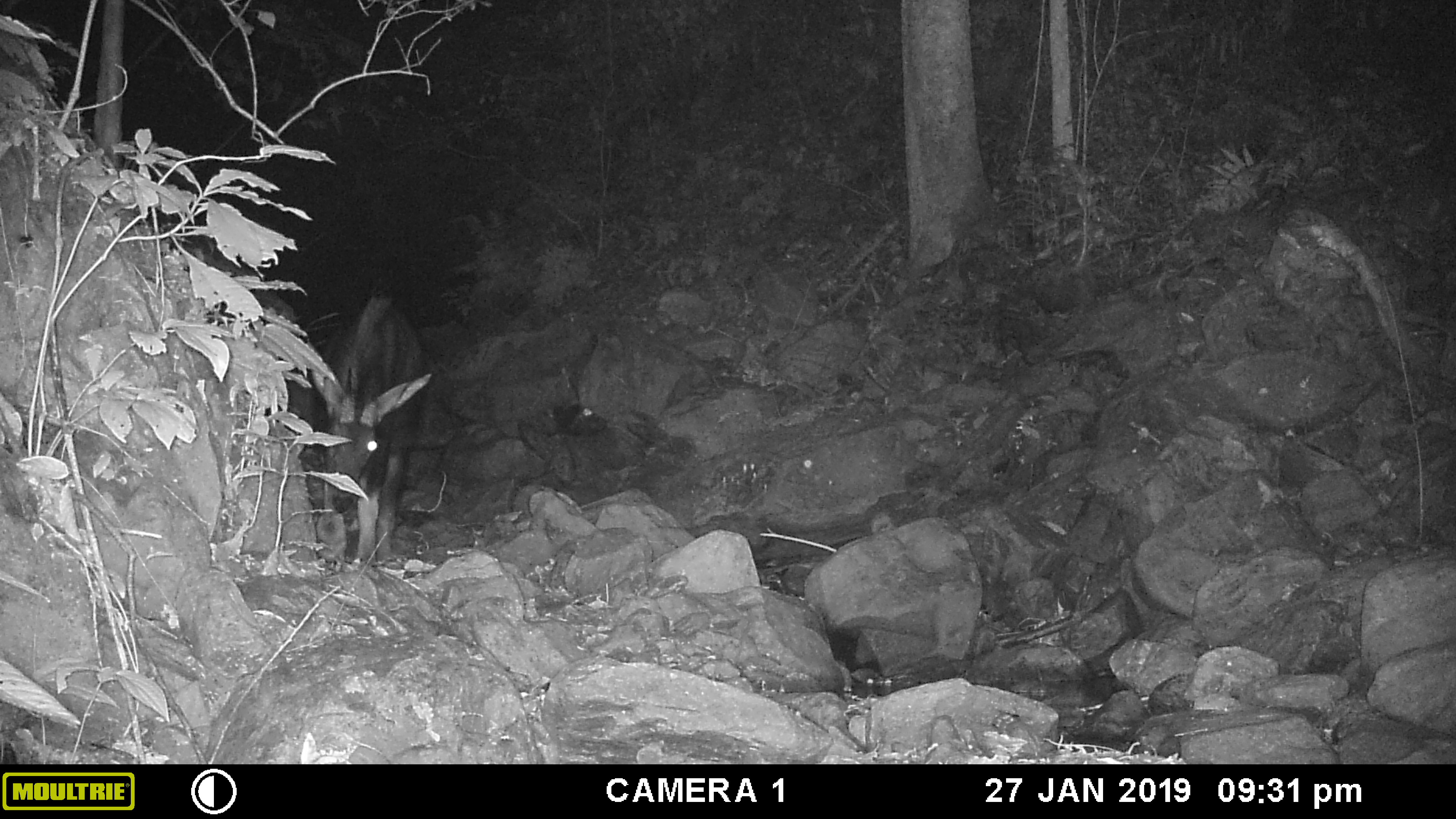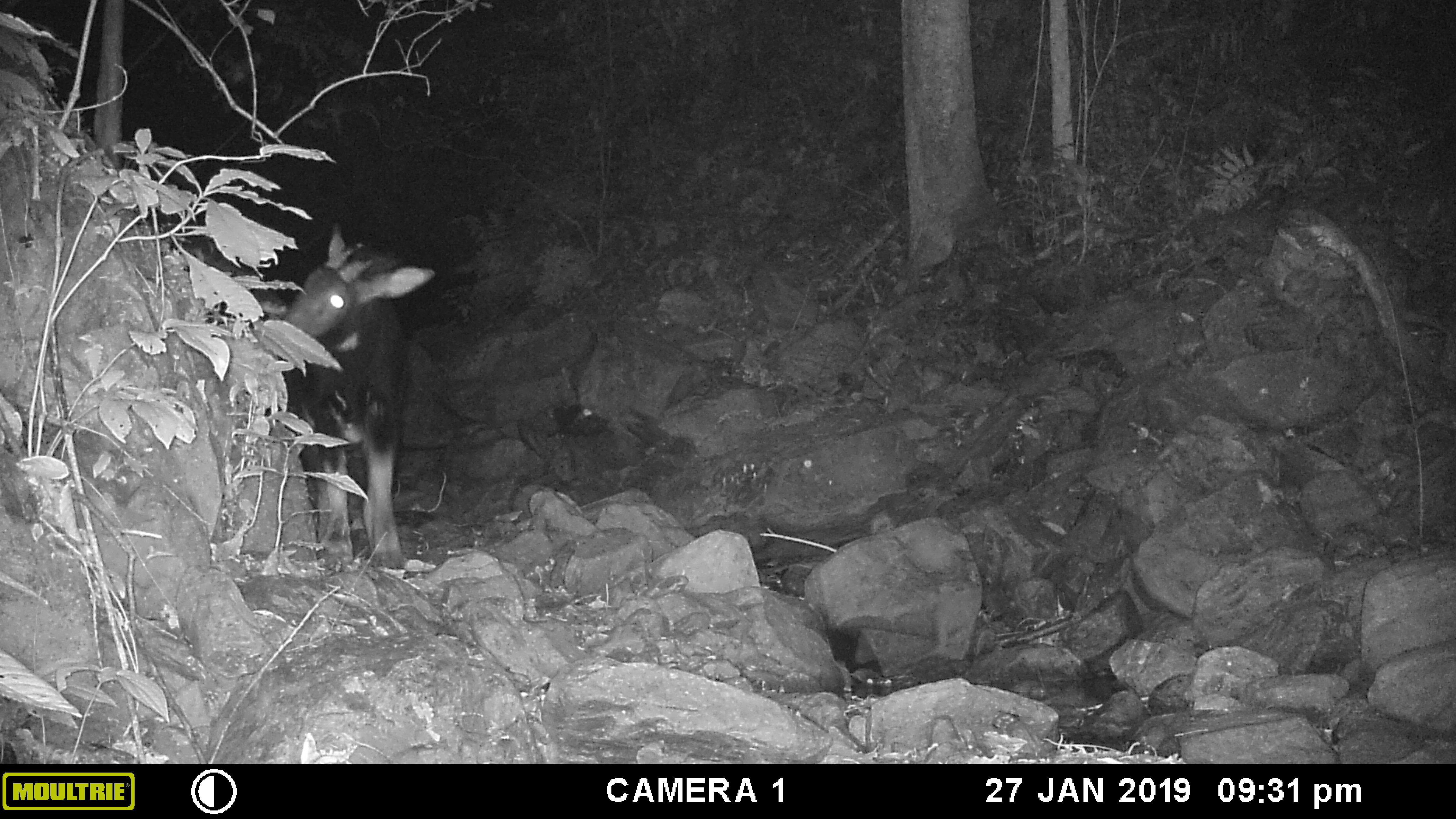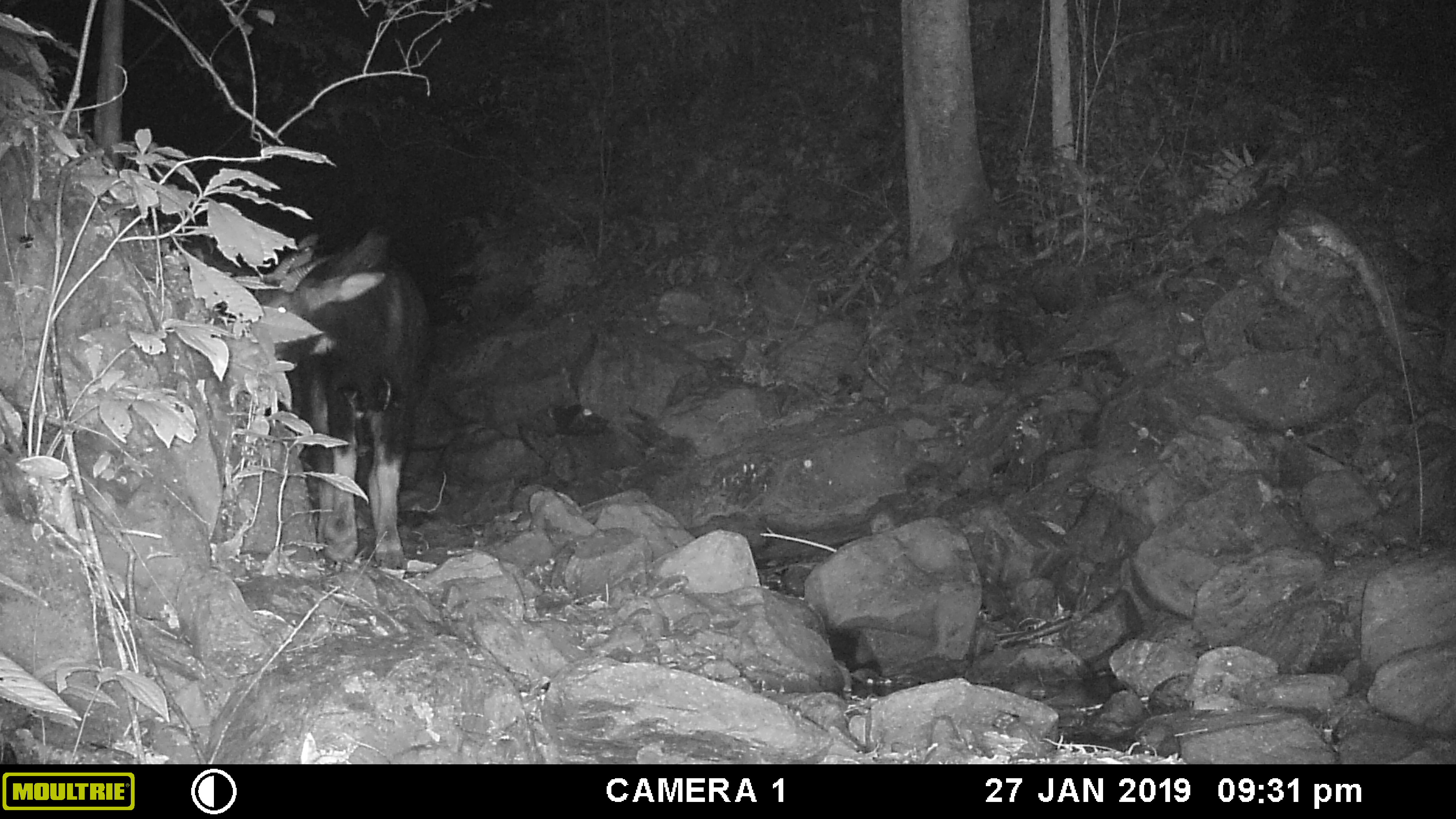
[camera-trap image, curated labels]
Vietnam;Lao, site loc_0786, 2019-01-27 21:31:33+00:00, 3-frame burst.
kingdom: Animalia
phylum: Chordata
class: Mammalia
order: Artiodactyla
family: Bovidae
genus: Capricornis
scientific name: Capricornis sumatraensis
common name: chinese serow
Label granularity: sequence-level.